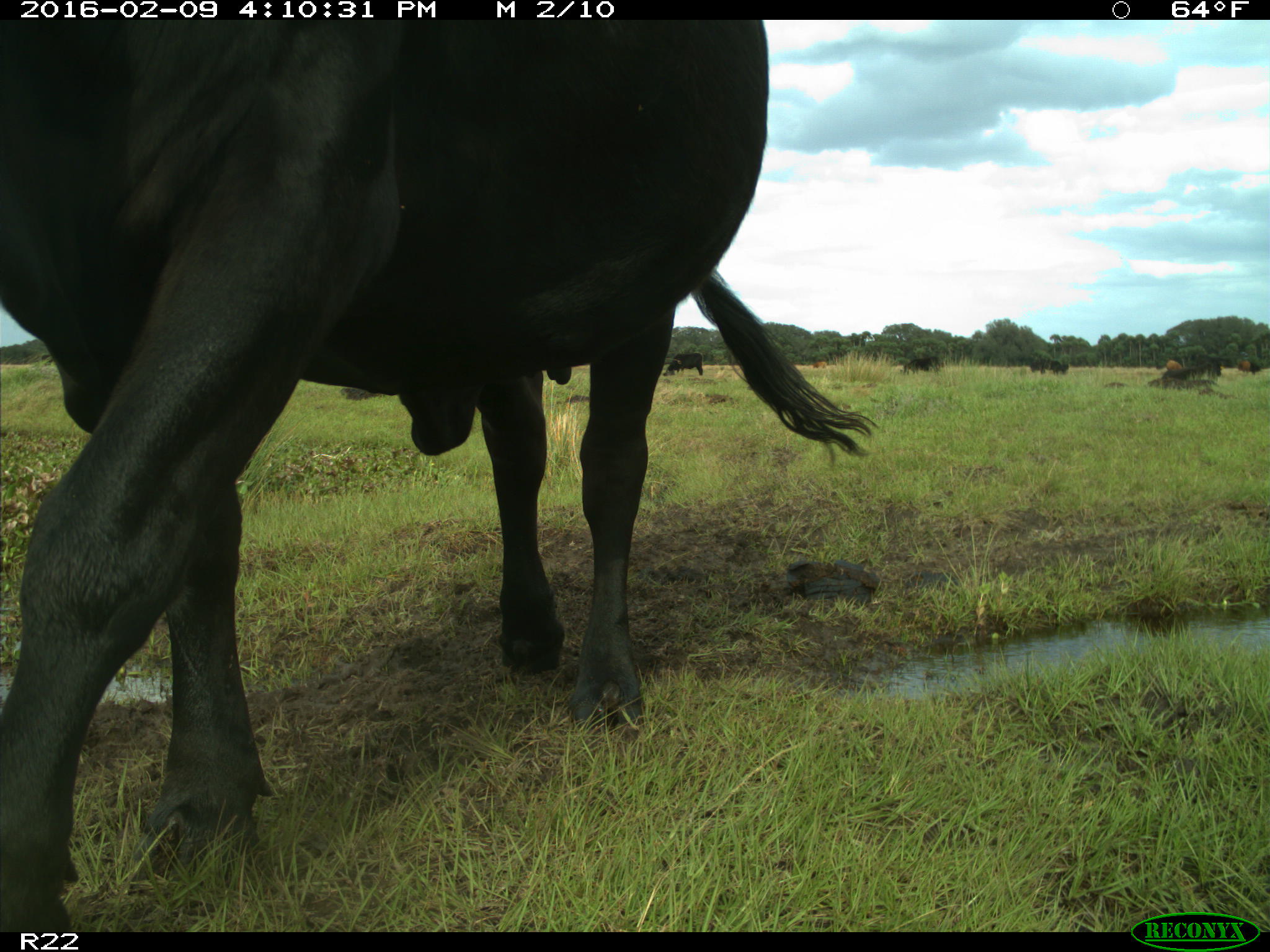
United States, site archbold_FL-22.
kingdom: Animalia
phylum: Chordata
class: Mammalia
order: Artiodactyla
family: Bovidae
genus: Bos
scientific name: Bos taurus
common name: domestic cow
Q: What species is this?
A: Bos taurus (domestic cow).